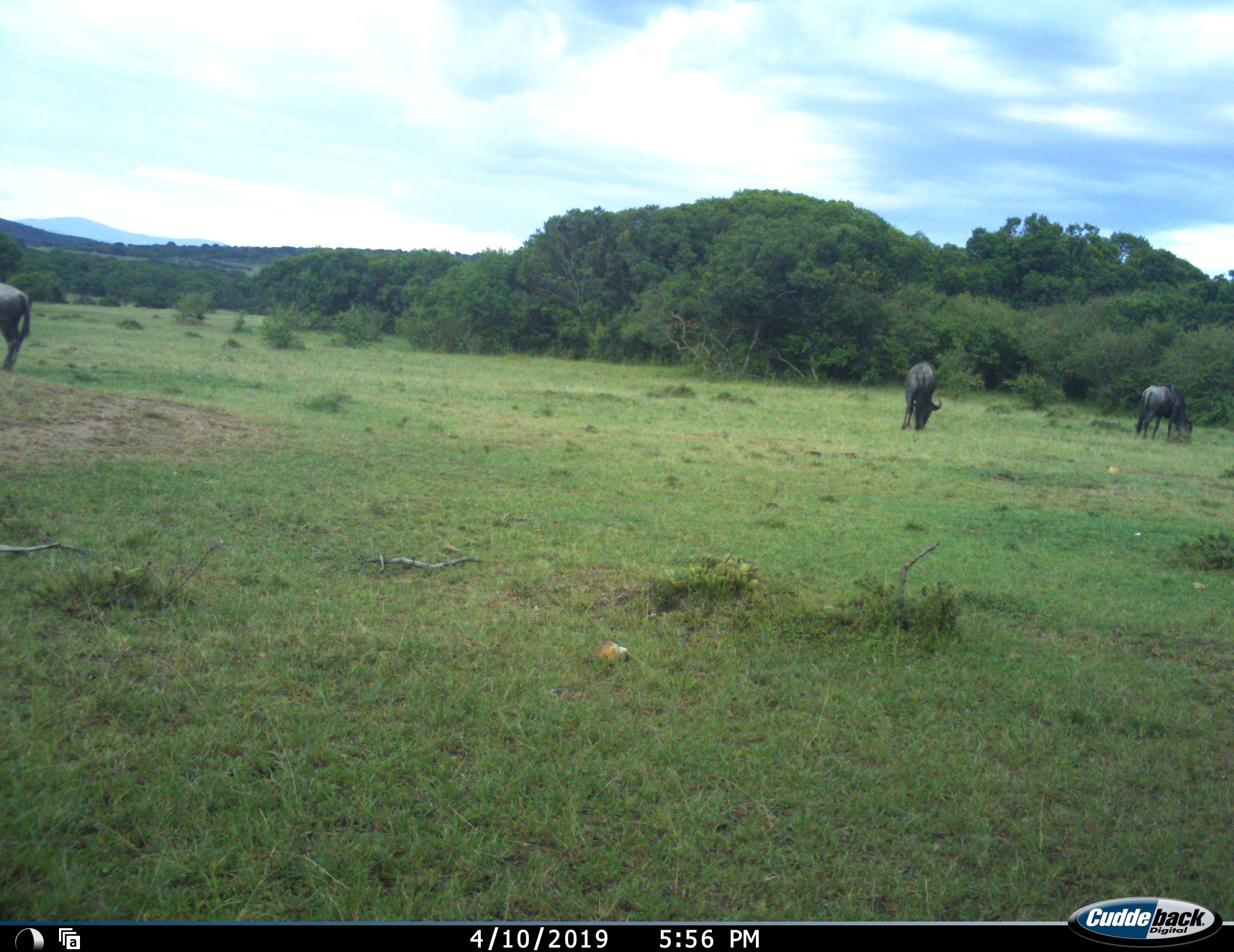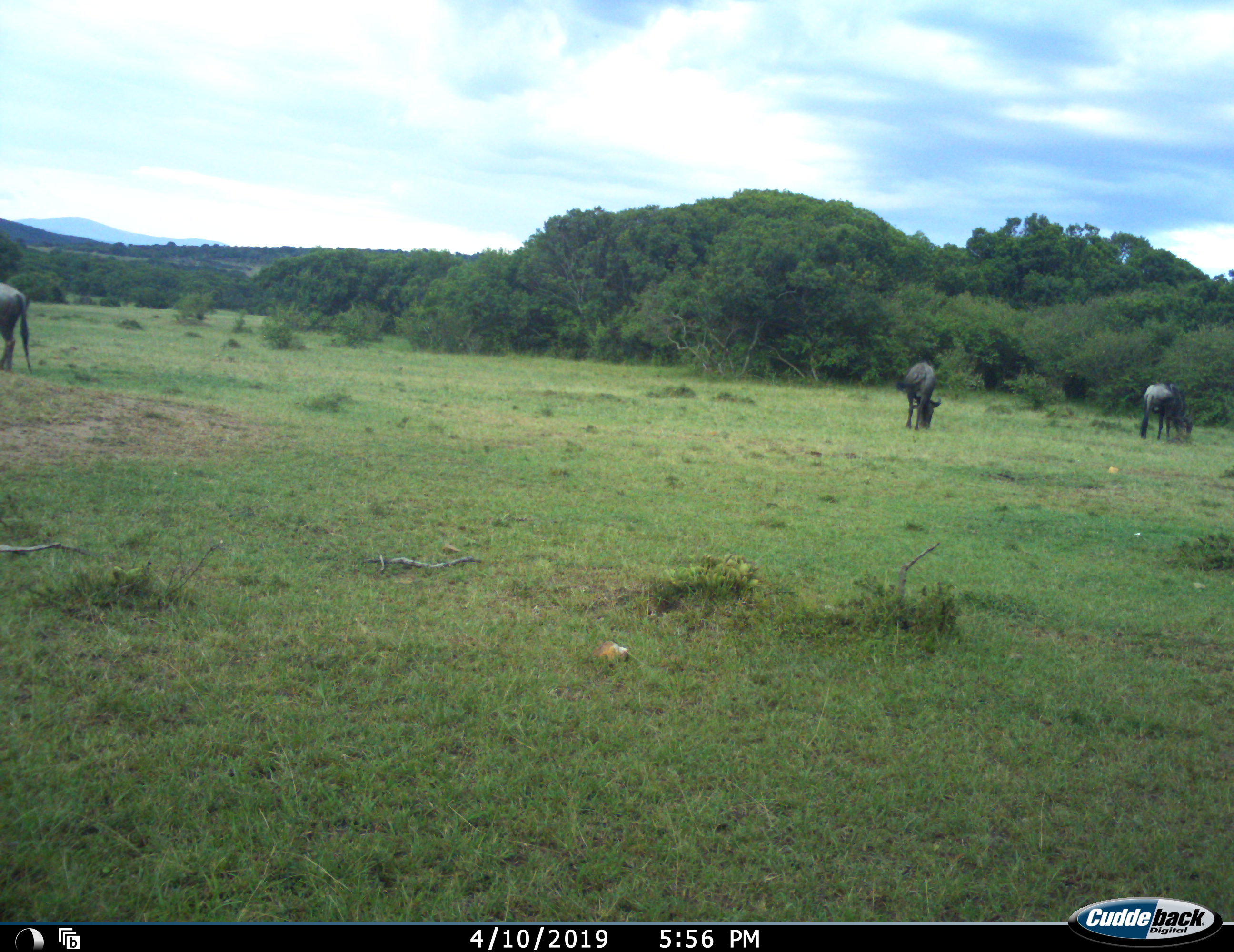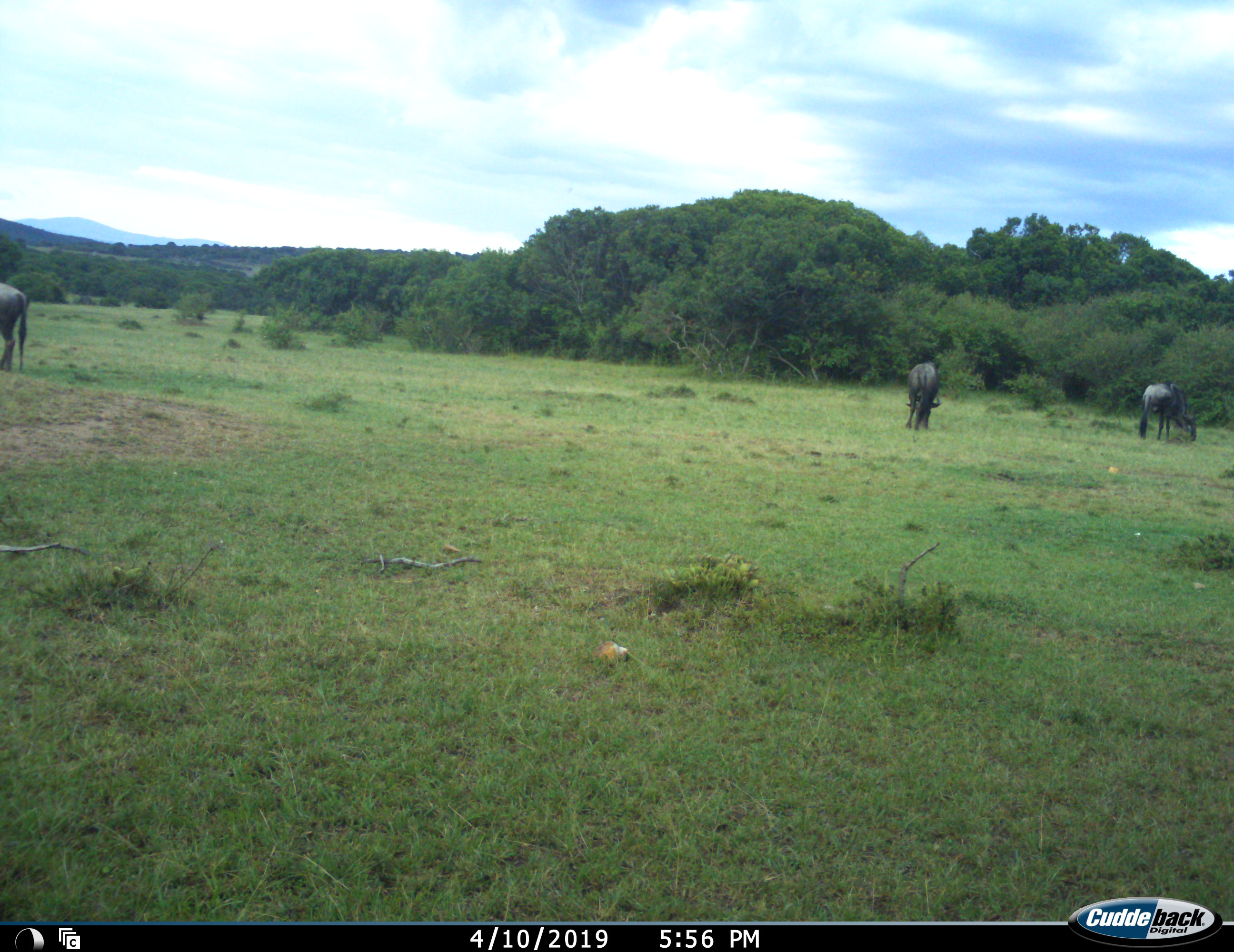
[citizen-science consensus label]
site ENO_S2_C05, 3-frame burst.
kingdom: Animalia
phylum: Chordata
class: Mammalia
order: Artiodactyla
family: Bovidae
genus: Connochaetes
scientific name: Connochaetes taurinus taurinus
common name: blue wildebeest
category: wildebeestblue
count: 3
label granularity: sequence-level